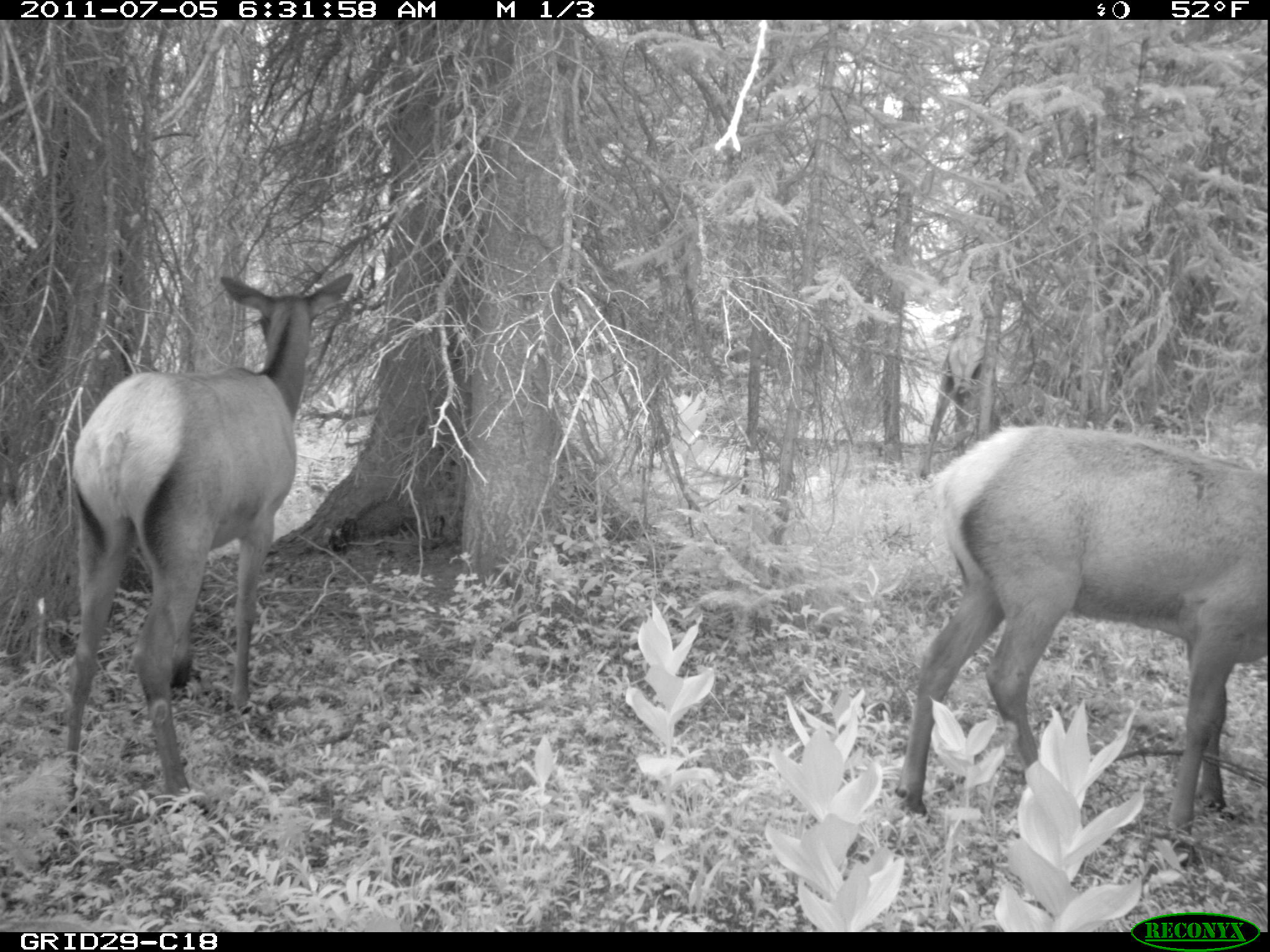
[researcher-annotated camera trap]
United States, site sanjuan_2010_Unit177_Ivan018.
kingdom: Animalia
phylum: Chordata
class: Mammalia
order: Artiodactyla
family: Cervidae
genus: Cervus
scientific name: Cervus elaphus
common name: red deer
Cervus elaphus (red deer).